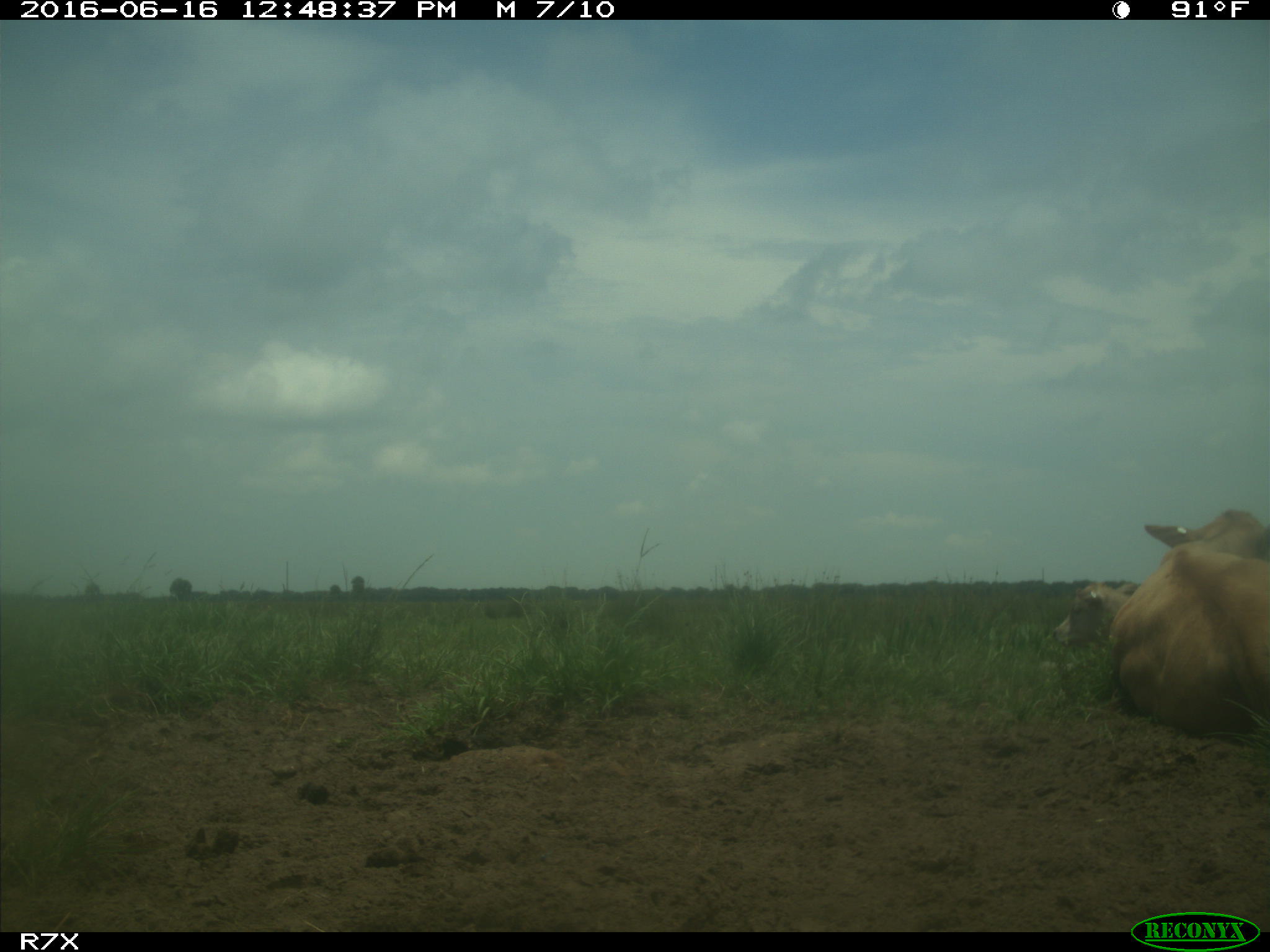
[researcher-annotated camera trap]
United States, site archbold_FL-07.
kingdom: Animalia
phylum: Chordata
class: Mammalia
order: Artiodactyla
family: Bovidae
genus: Bos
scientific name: Bos taurus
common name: domestic cow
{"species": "Bos taurus (domestic cow)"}